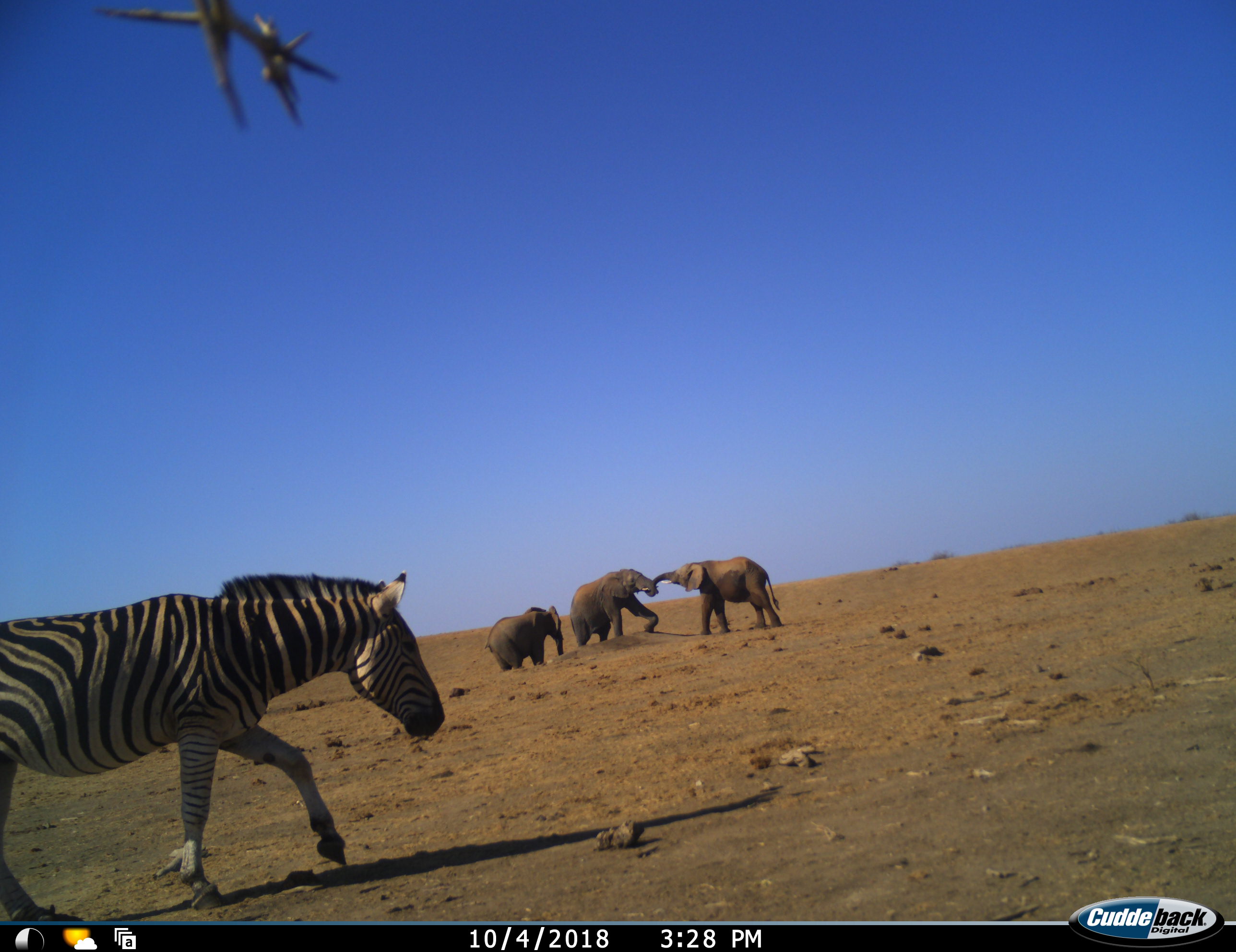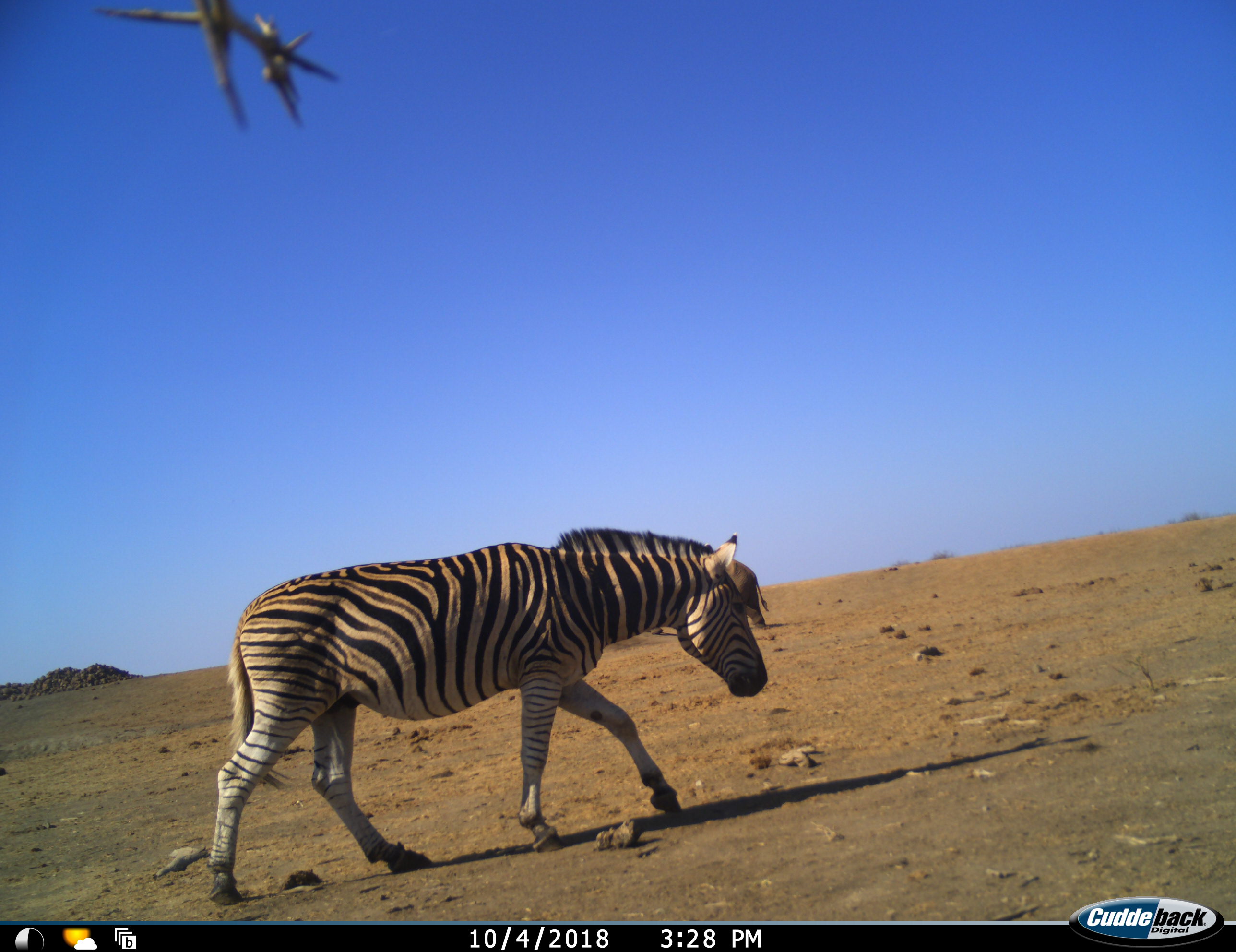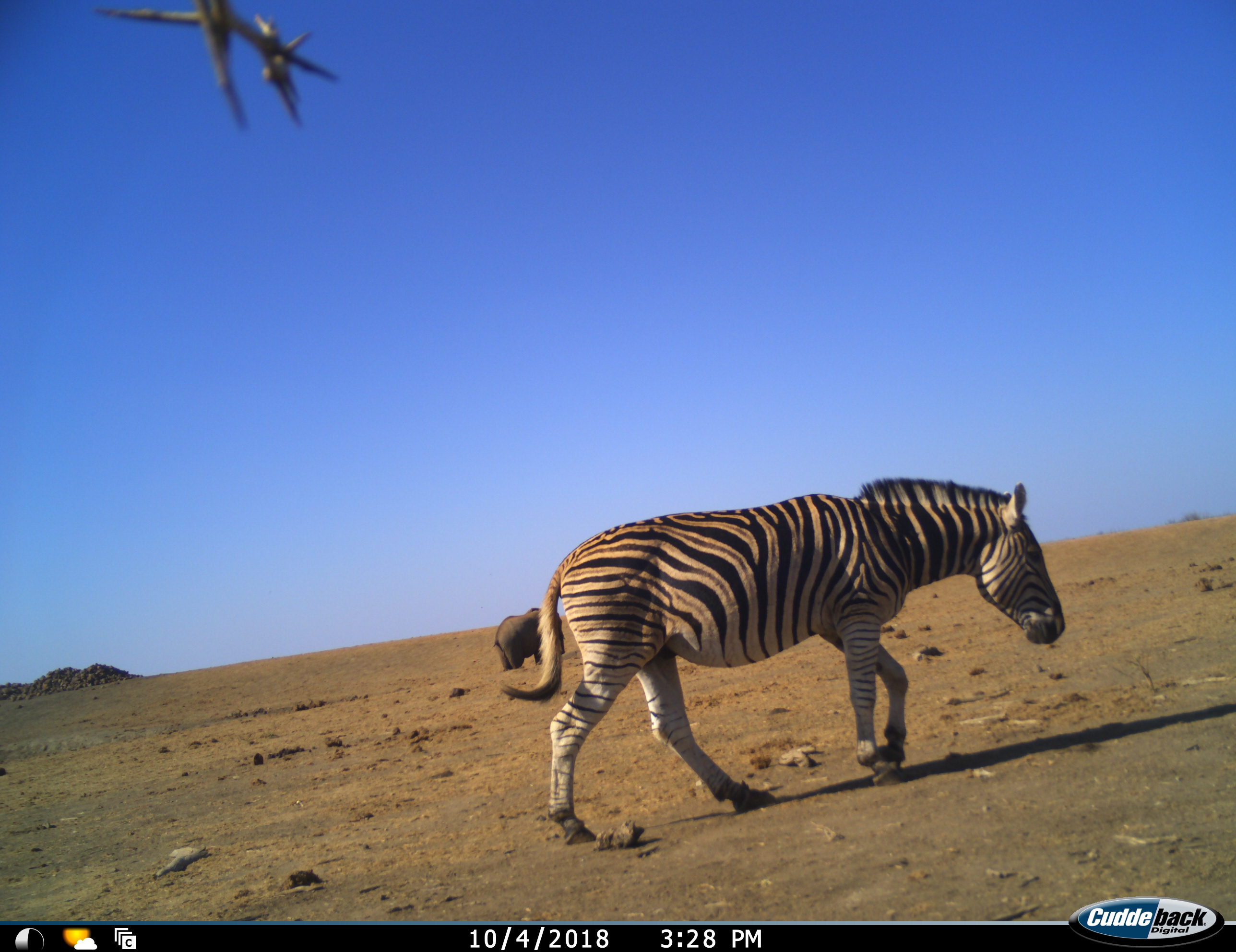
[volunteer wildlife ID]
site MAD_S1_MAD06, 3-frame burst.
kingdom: Animalia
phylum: Chordata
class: Mammalia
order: Proboscidea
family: Elephantidae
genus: Loxodonta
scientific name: Loxodonta africana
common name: african bush elephant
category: elephant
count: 3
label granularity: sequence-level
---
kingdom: Animalia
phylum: Chordata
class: Mammalia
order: Perissodactyla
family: Equidae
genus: Equus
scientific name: Equus quagga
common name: plains zebra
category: zebraplains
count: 1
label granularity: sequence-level